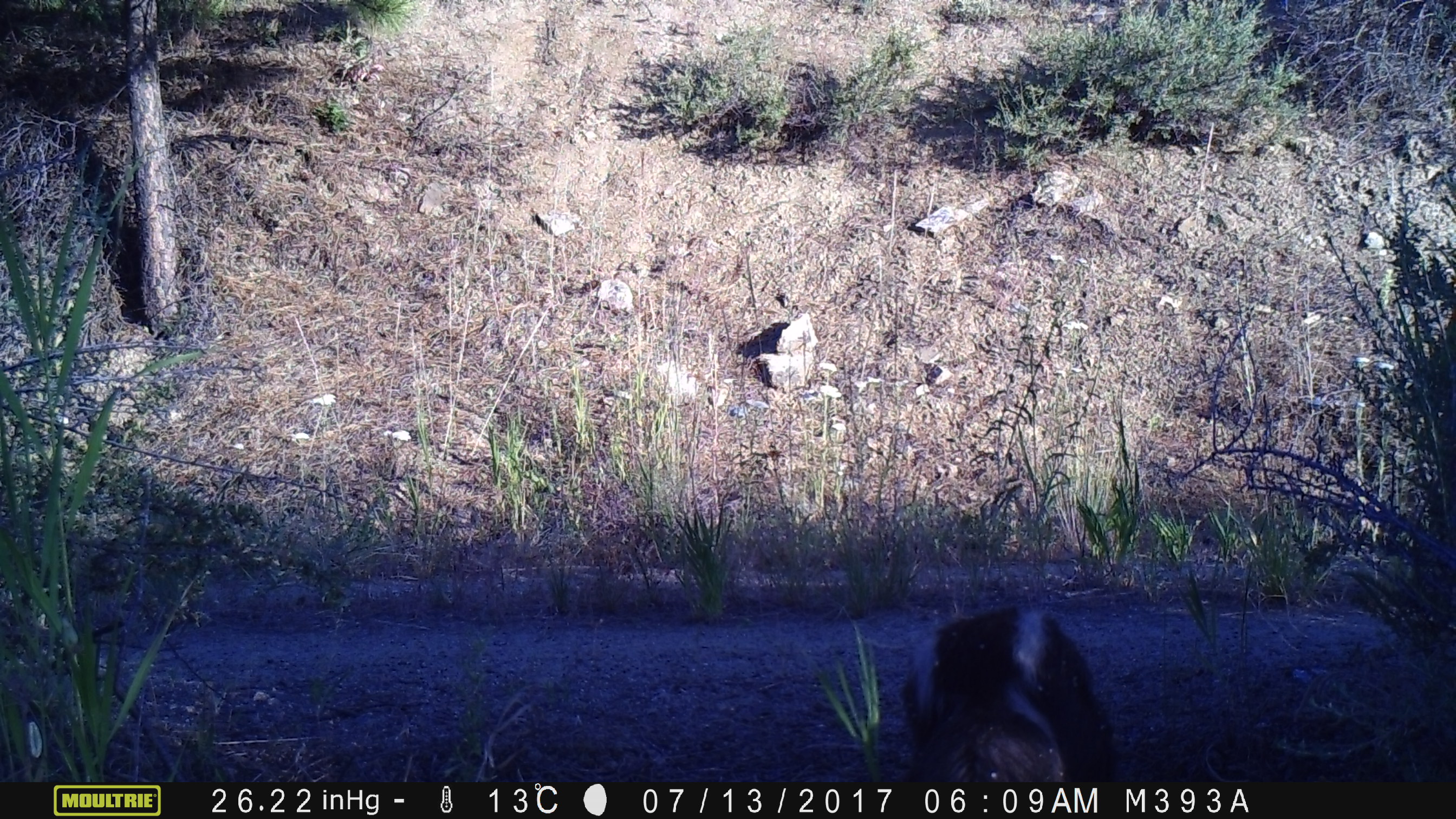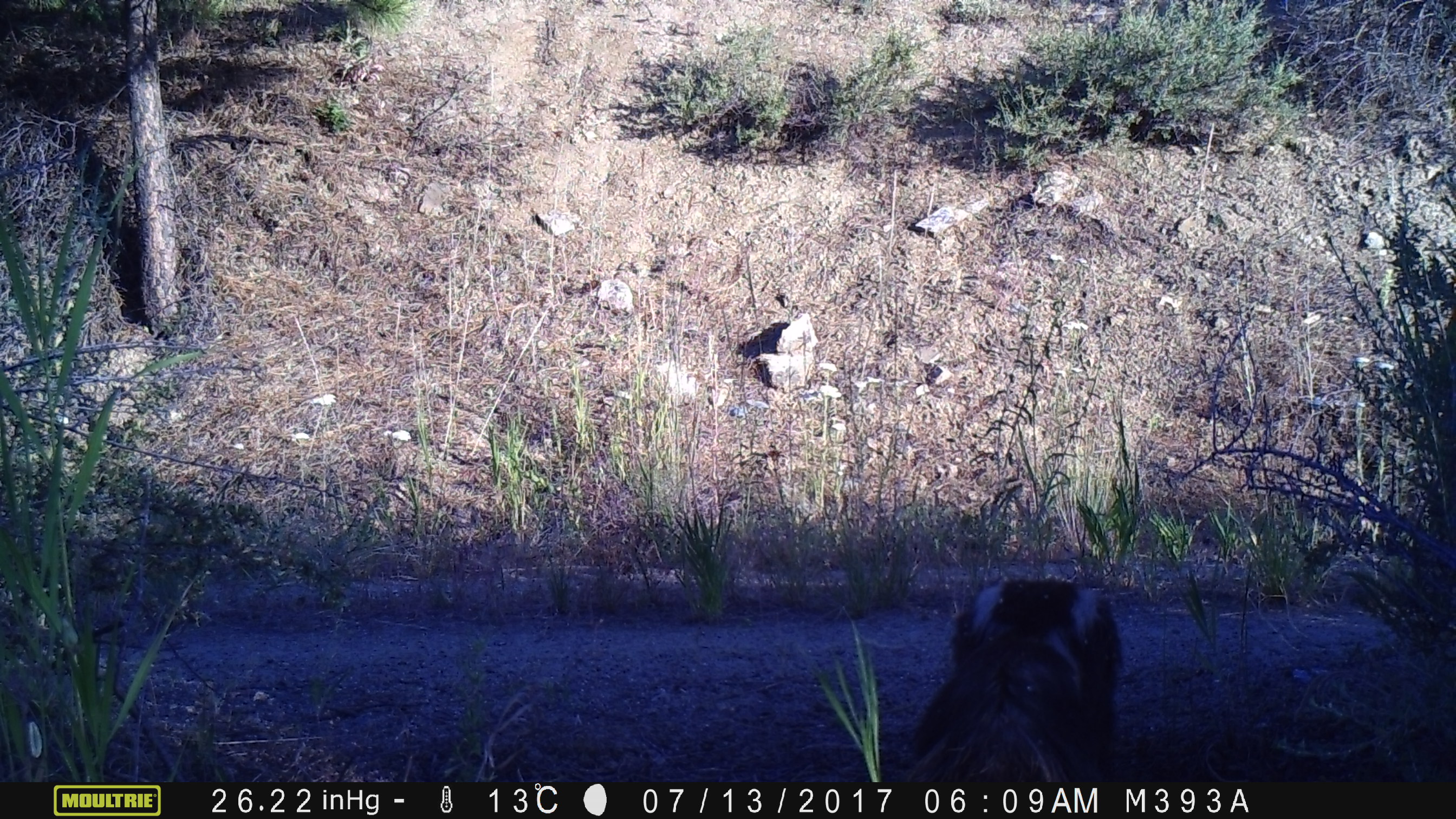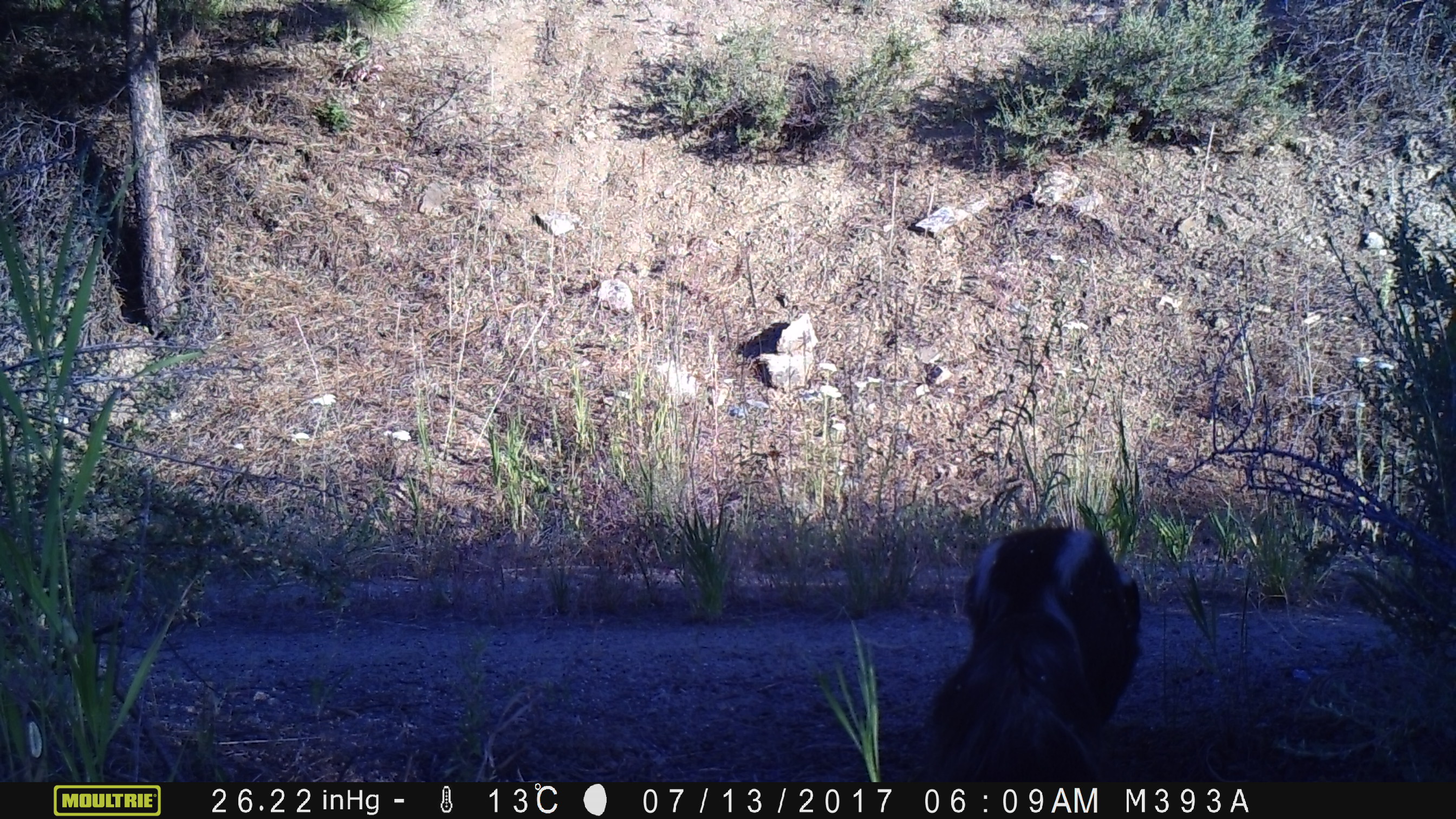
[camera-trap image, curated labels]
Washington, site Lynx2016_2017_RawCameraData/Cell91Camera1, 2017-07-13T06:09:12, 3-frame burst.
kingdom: Animalia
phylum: Chordata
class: Mammalia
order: Carnivora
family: Mephitidae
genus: Mephitis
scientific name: Mephitis mephitis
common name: striped skunk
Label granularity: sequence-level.